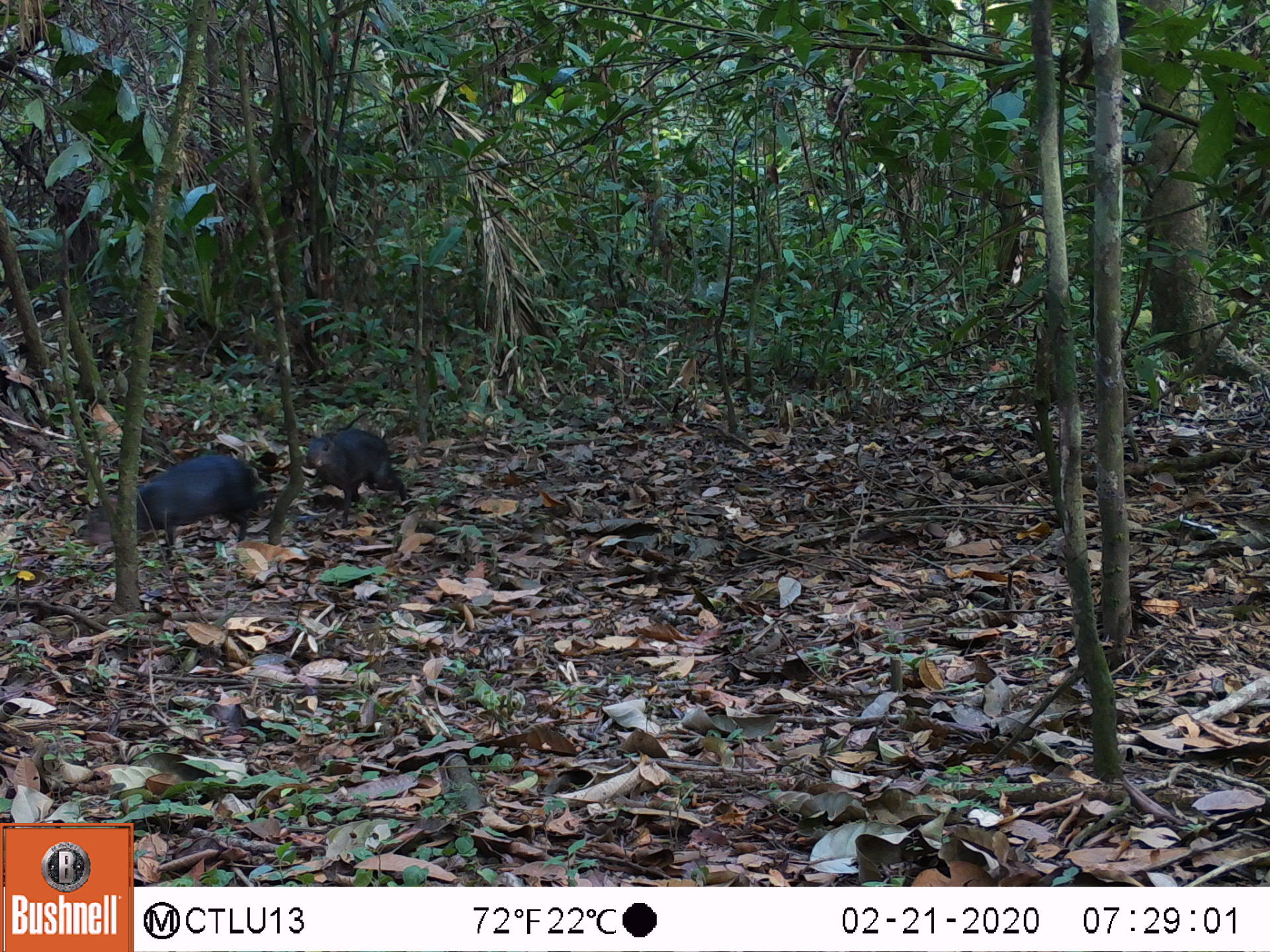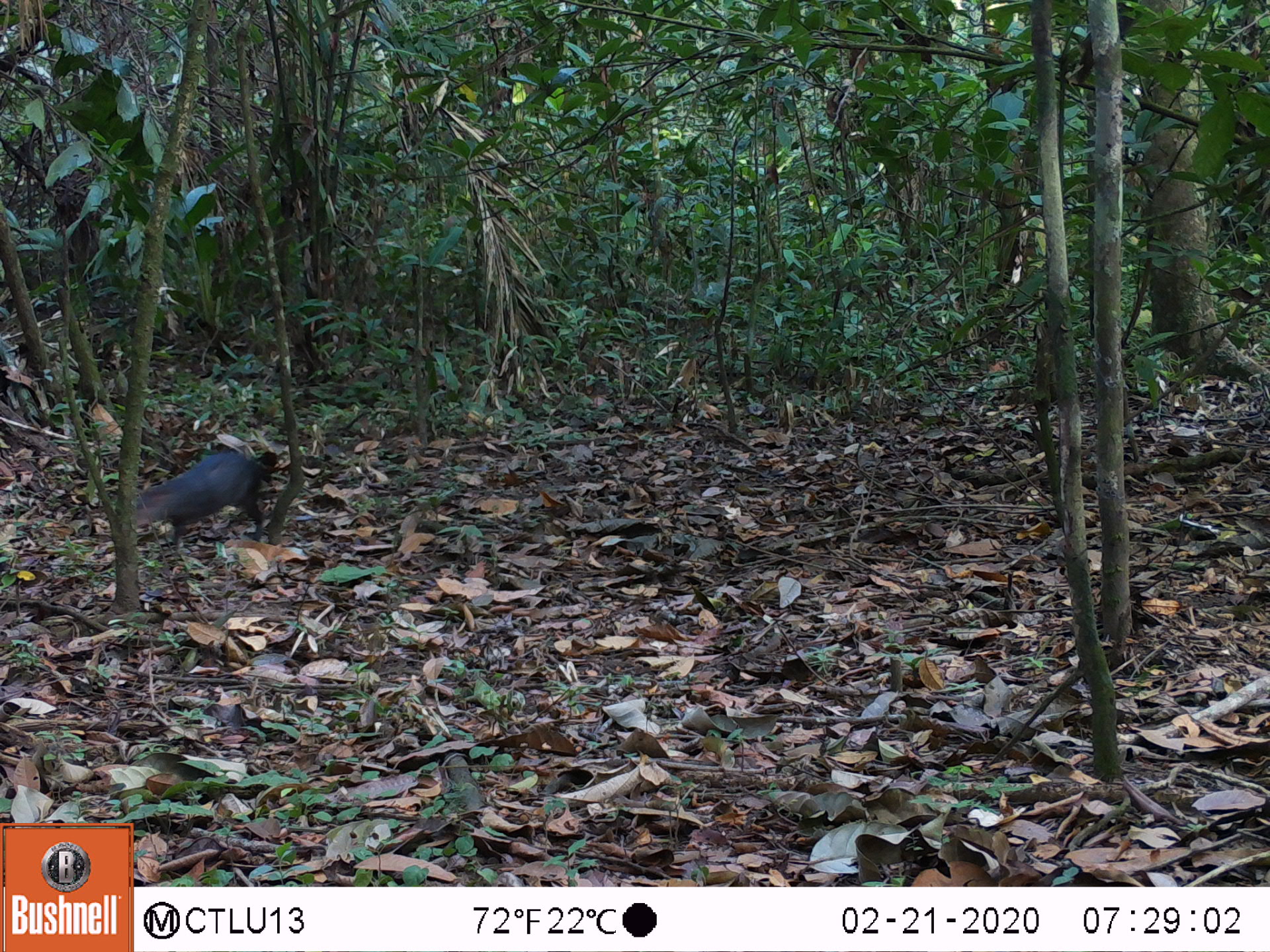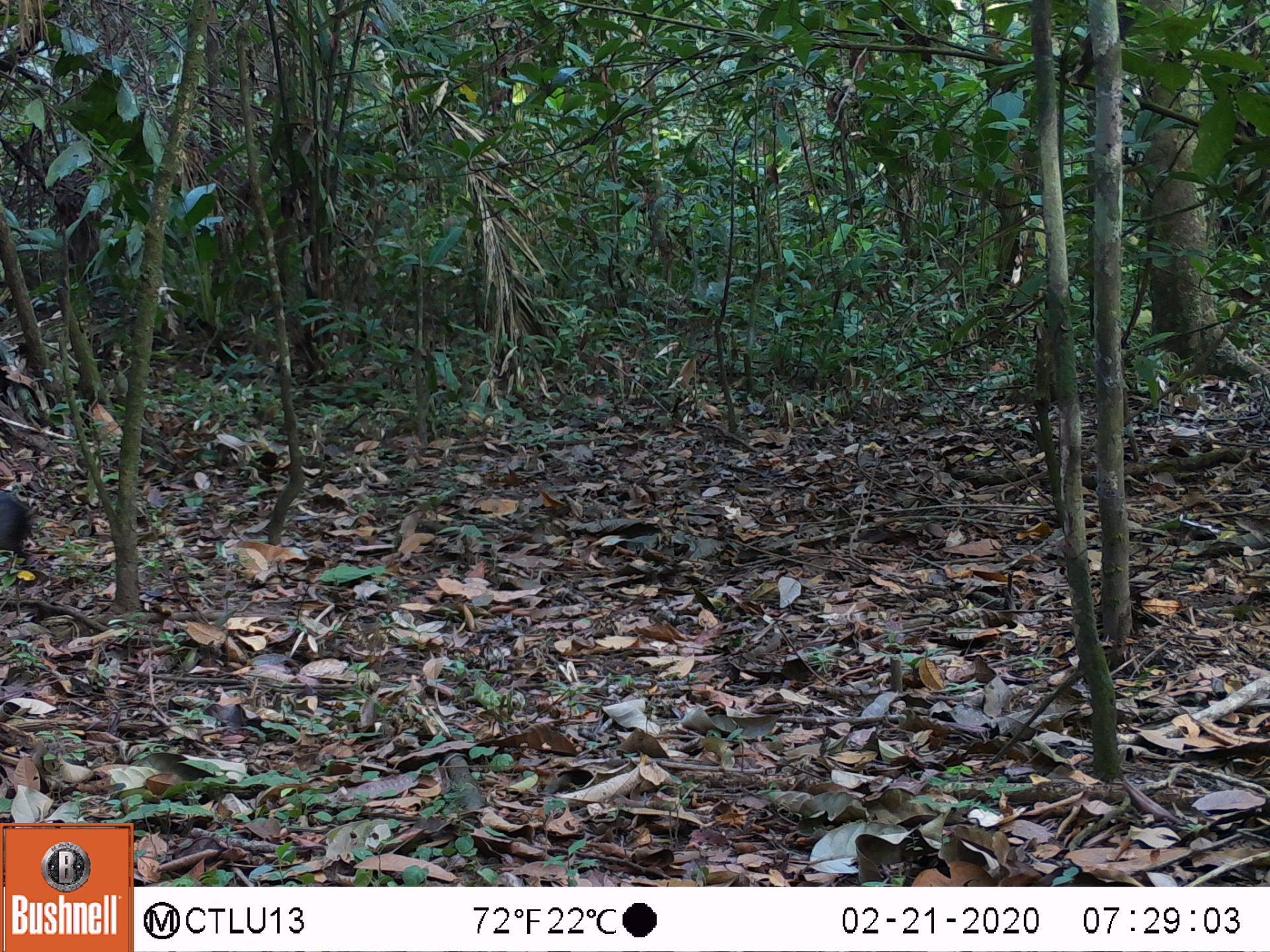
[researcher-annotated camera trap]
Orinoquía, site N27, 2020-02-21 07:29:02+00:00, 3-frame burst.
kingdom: Animalia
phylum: Chordata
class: Mammalia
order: Rodentia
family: Dasyproctidae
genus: Dasyprocta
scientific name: Dasyprocta fuliginosa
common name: black agouti